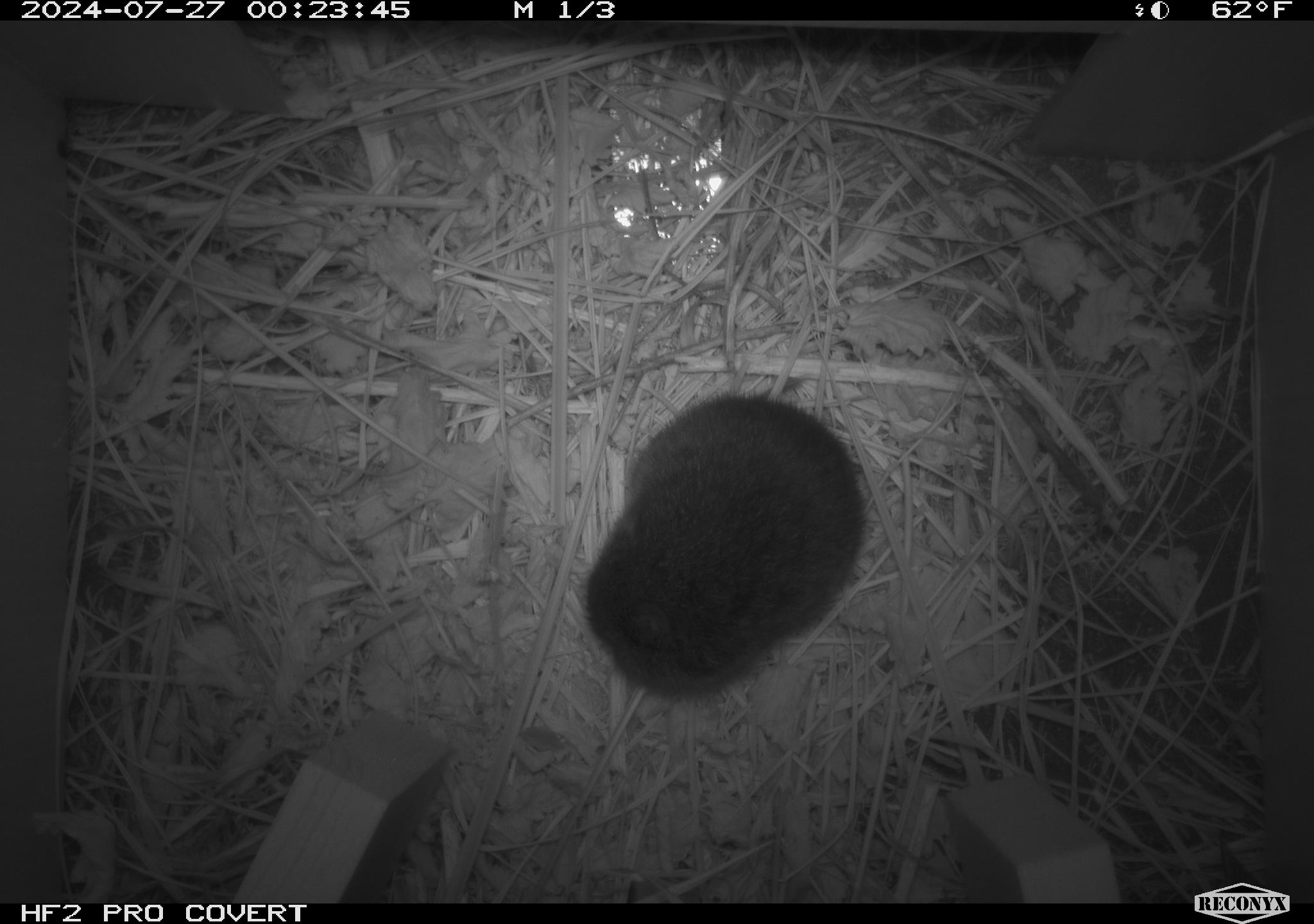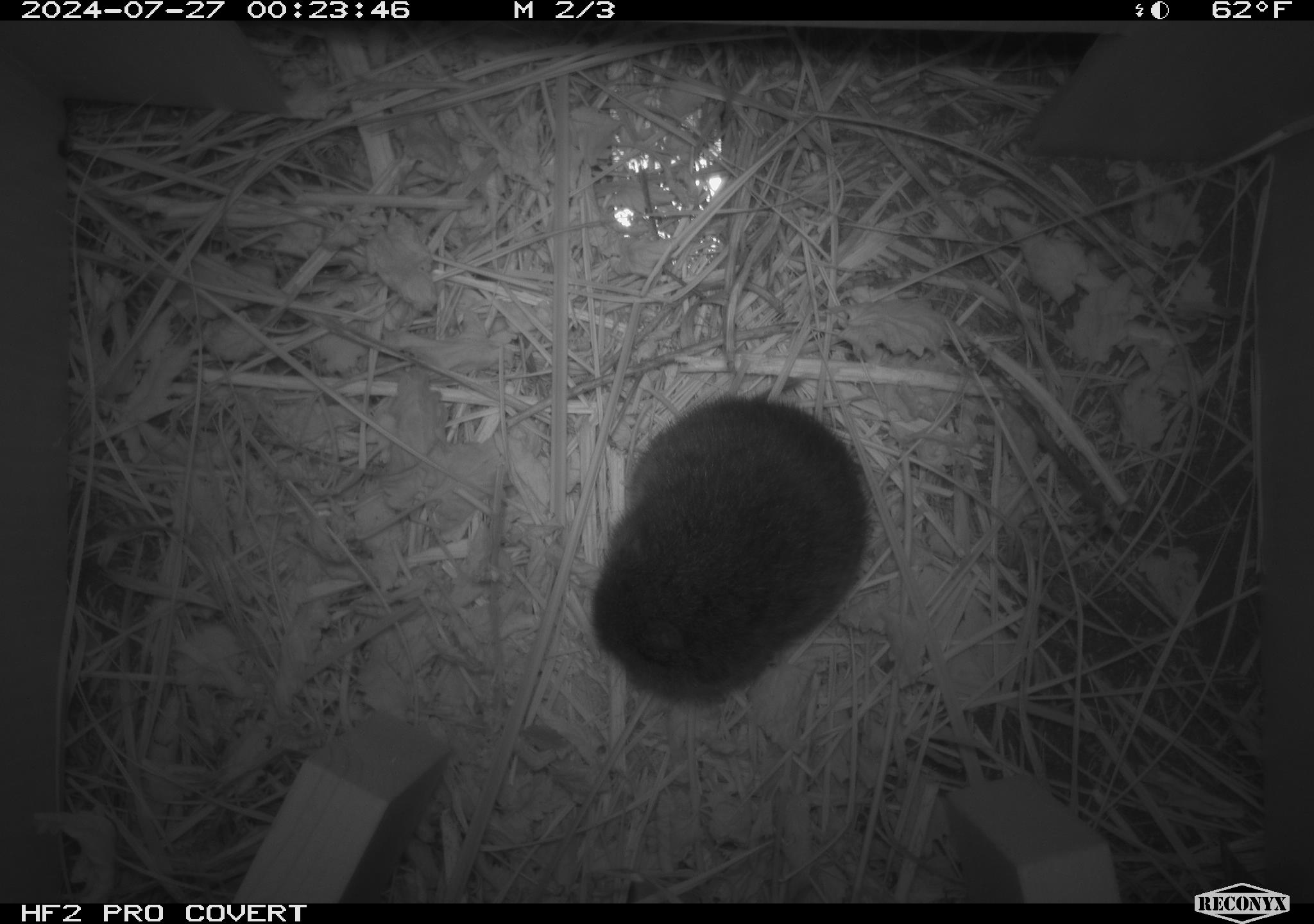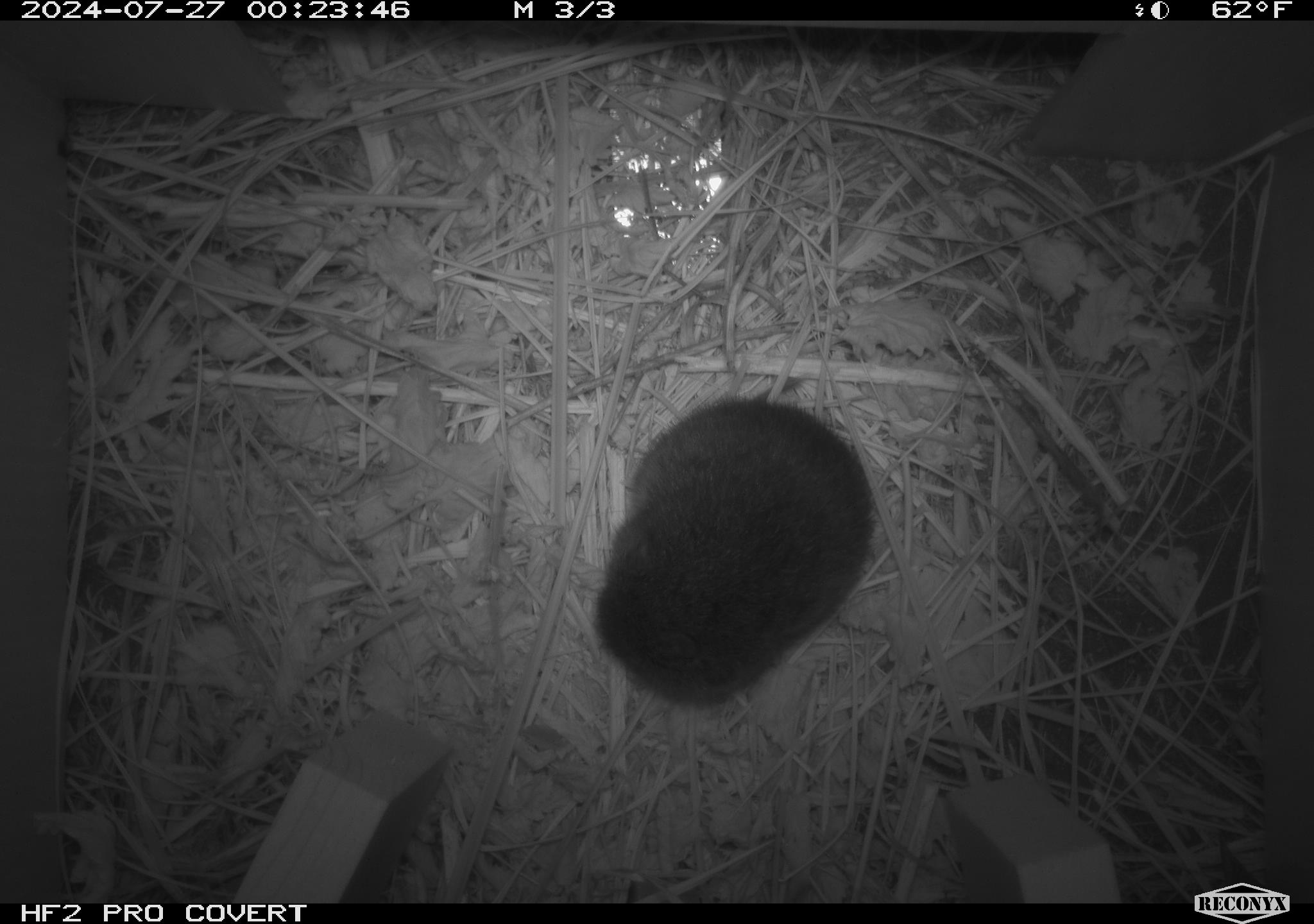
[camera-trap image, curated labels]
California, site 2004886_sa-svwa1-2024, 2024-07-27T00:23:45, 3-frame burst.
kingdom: Animalia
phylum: Chordata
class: Mammalia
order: Rodentia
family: Cricetidae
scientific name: Arvicolinae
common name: voles, lemmings, and muskrats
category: arvicolinae subfamily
Arvicolinae subfamily (voles, lemmings, and muskrats) (Arvicolinae).